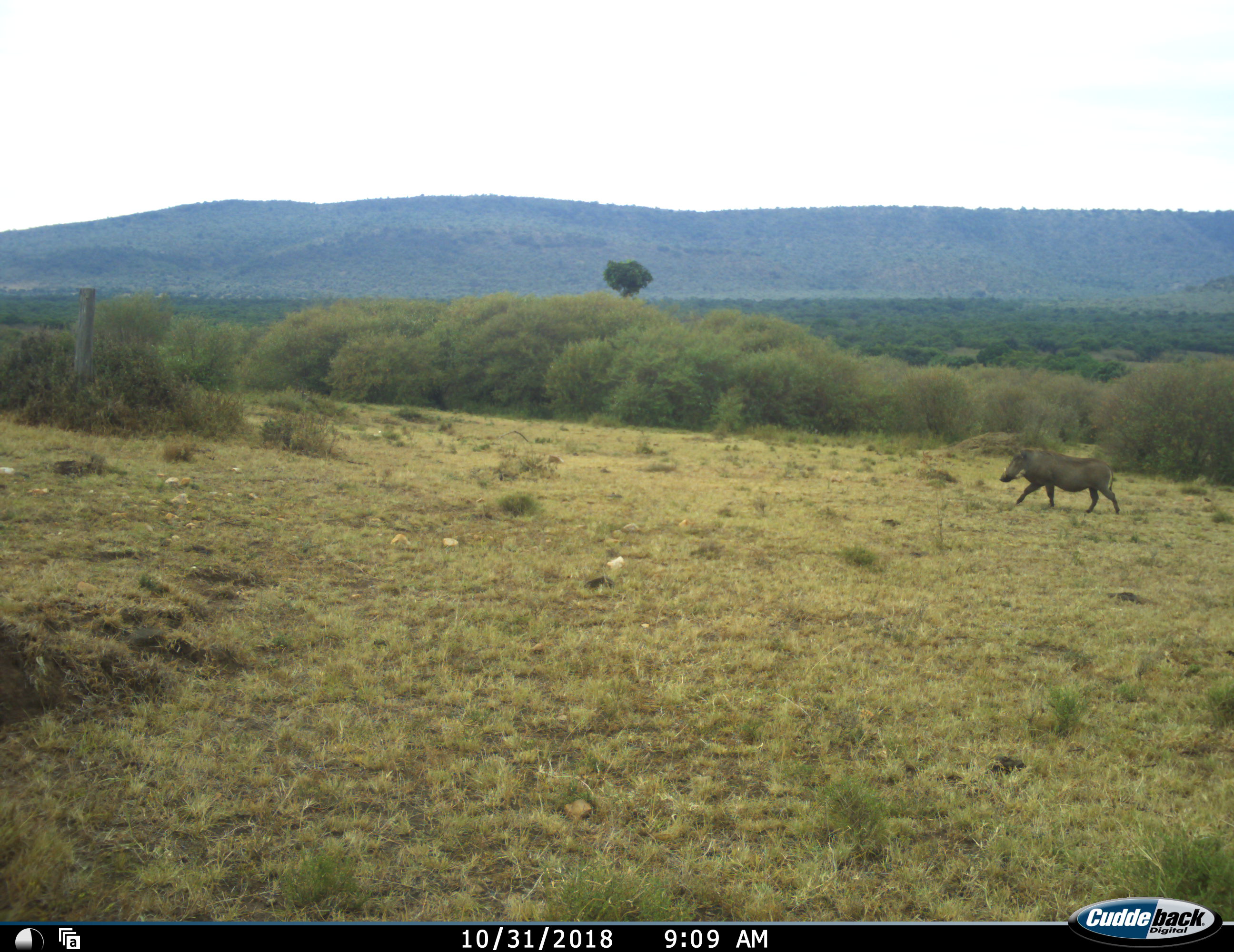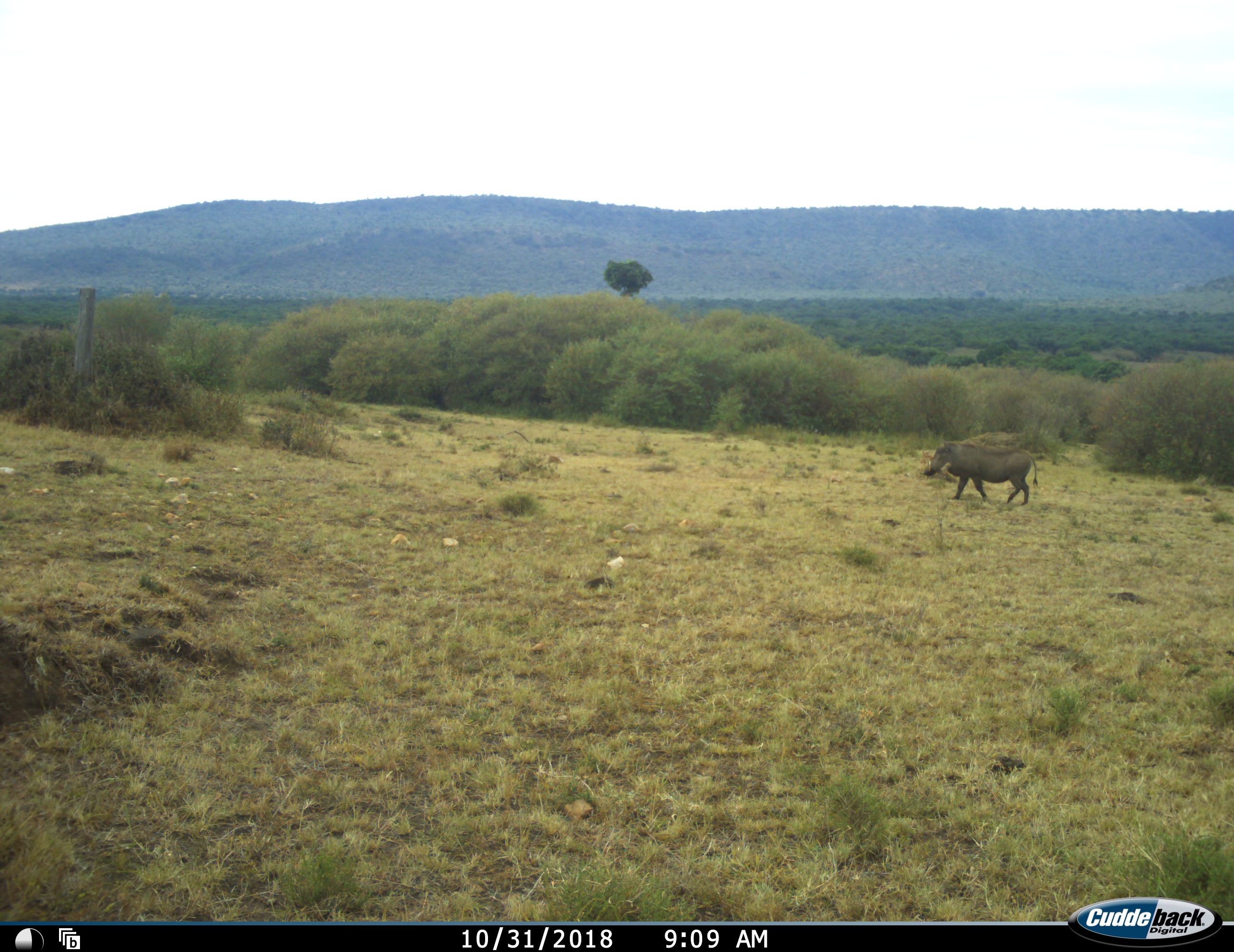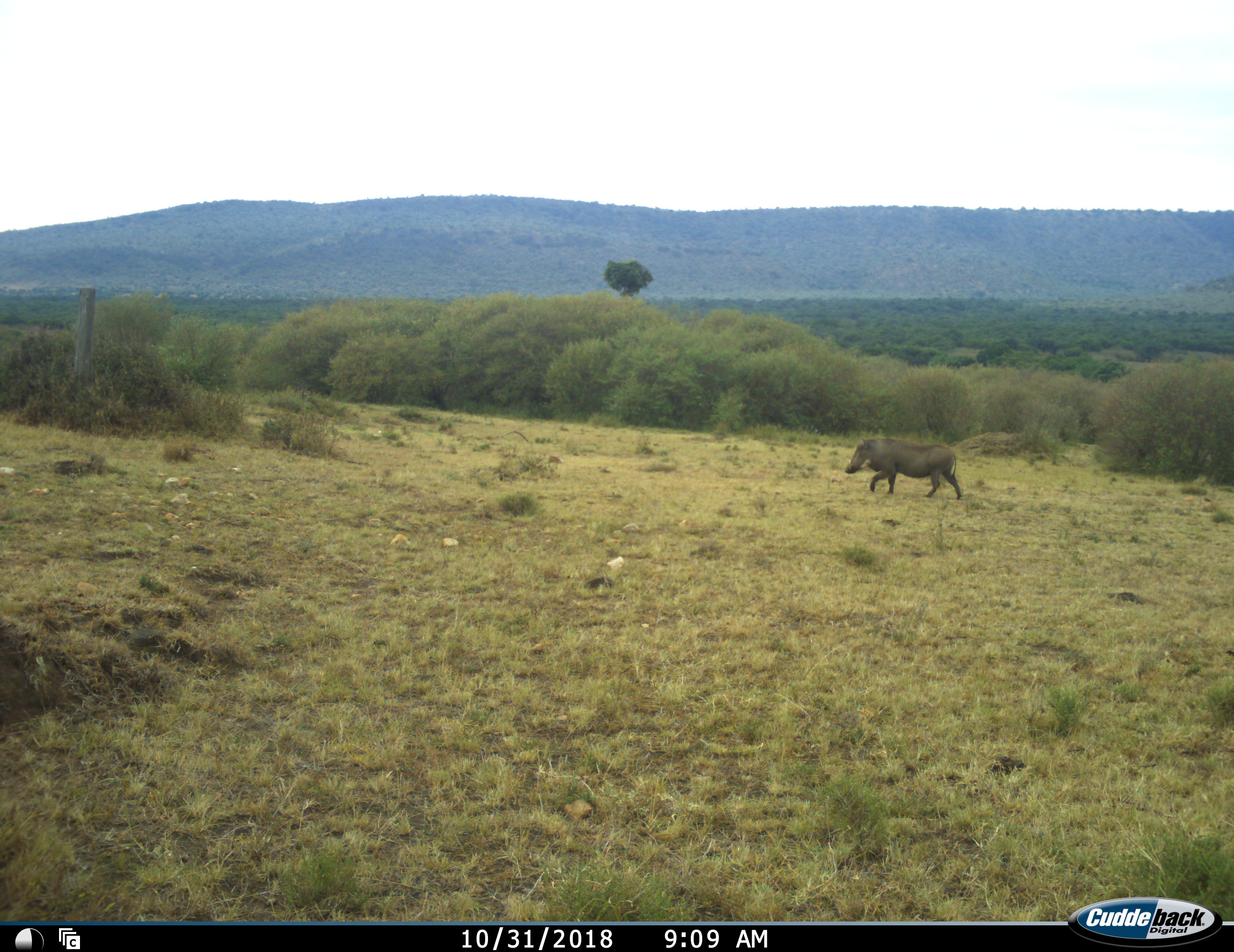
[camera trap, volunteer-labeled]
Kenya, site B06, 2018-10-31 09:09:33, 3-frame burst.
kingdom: Animalia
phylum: Chordata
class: Mammalia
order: Artiodactyla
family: Suidae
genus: Phacochoerus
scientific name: Phacochoerus africanus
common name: warthog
Warthog (Phacochoerus africanus), count 1. Behavior (volunteer vote fractions): standing 10%, resting 0%, moving 100%, interacting 0%. Young present (vote fraction): 0%. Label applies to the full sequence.